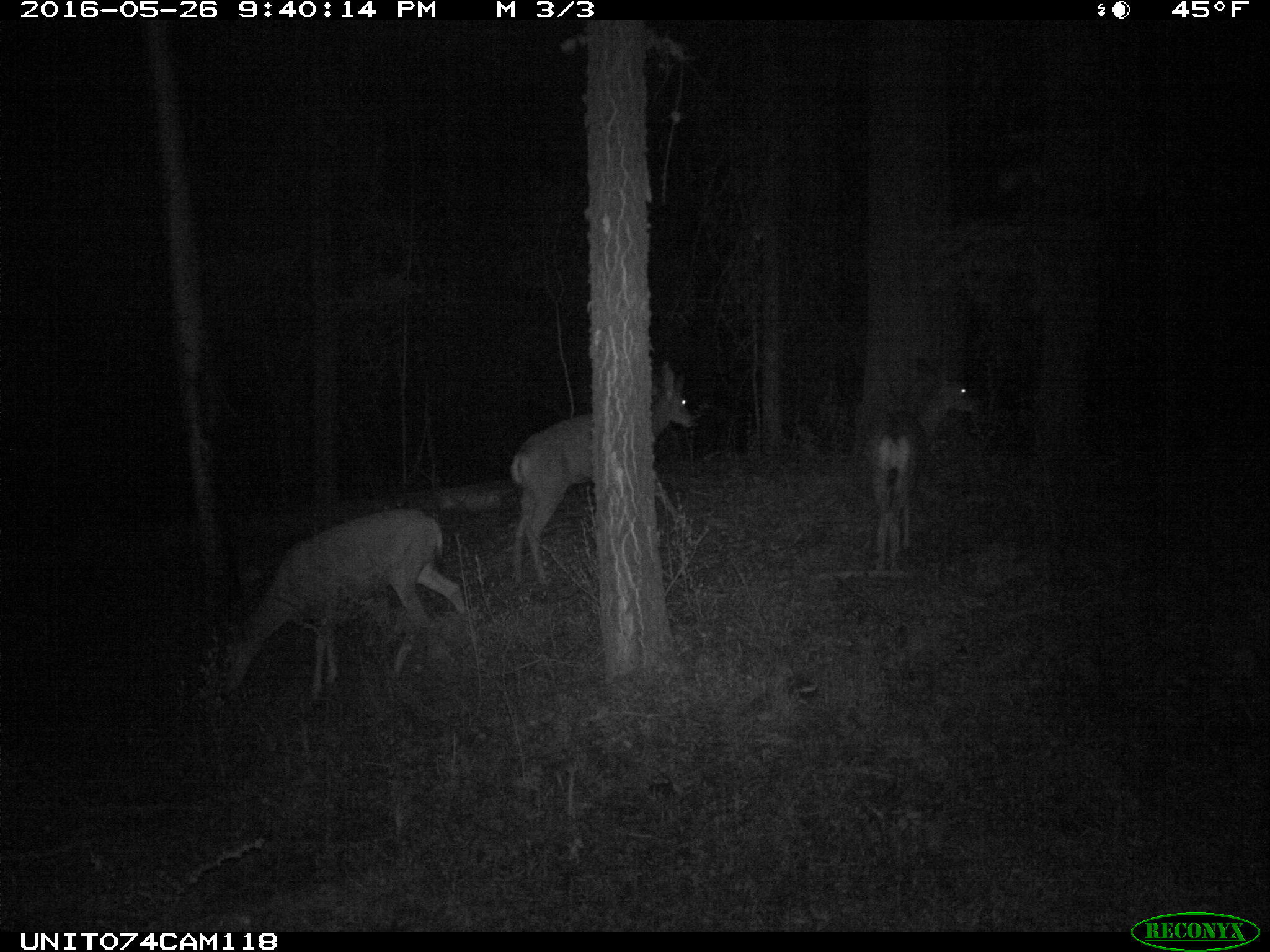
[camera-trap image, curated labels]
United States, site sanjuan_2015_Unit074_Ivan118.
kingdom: Animalia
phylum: Chordata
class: Mammalia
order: Artiodactyla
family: Cervidae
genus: Odocoileus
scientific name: Odocoileus hemionus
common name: mule deer